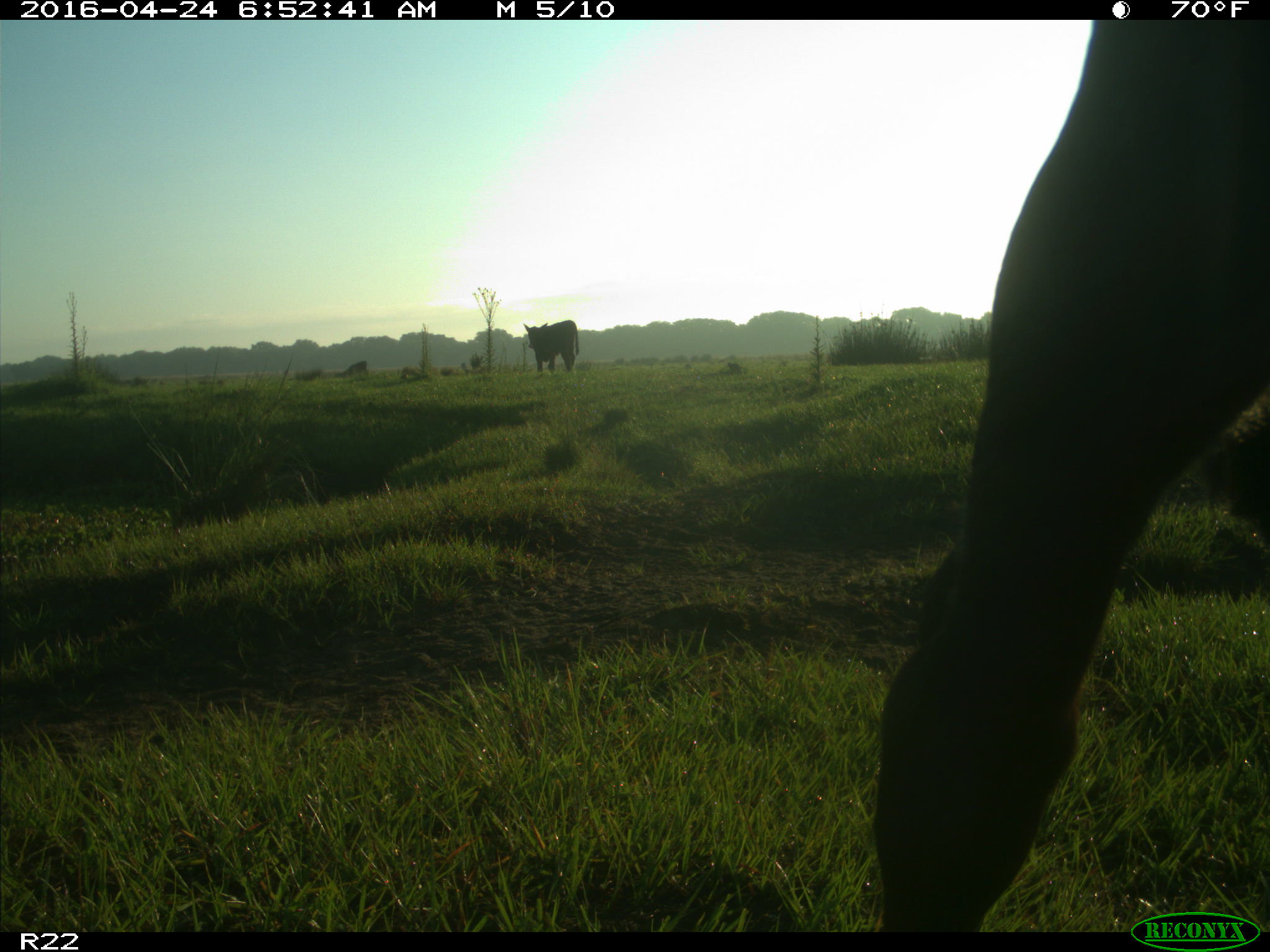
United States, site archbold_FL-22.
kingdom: Animalia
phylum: Chordata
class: Mammalia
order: Artiodactyla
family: Bovidae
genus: Bos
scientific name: Bos taurus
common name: domestic cow